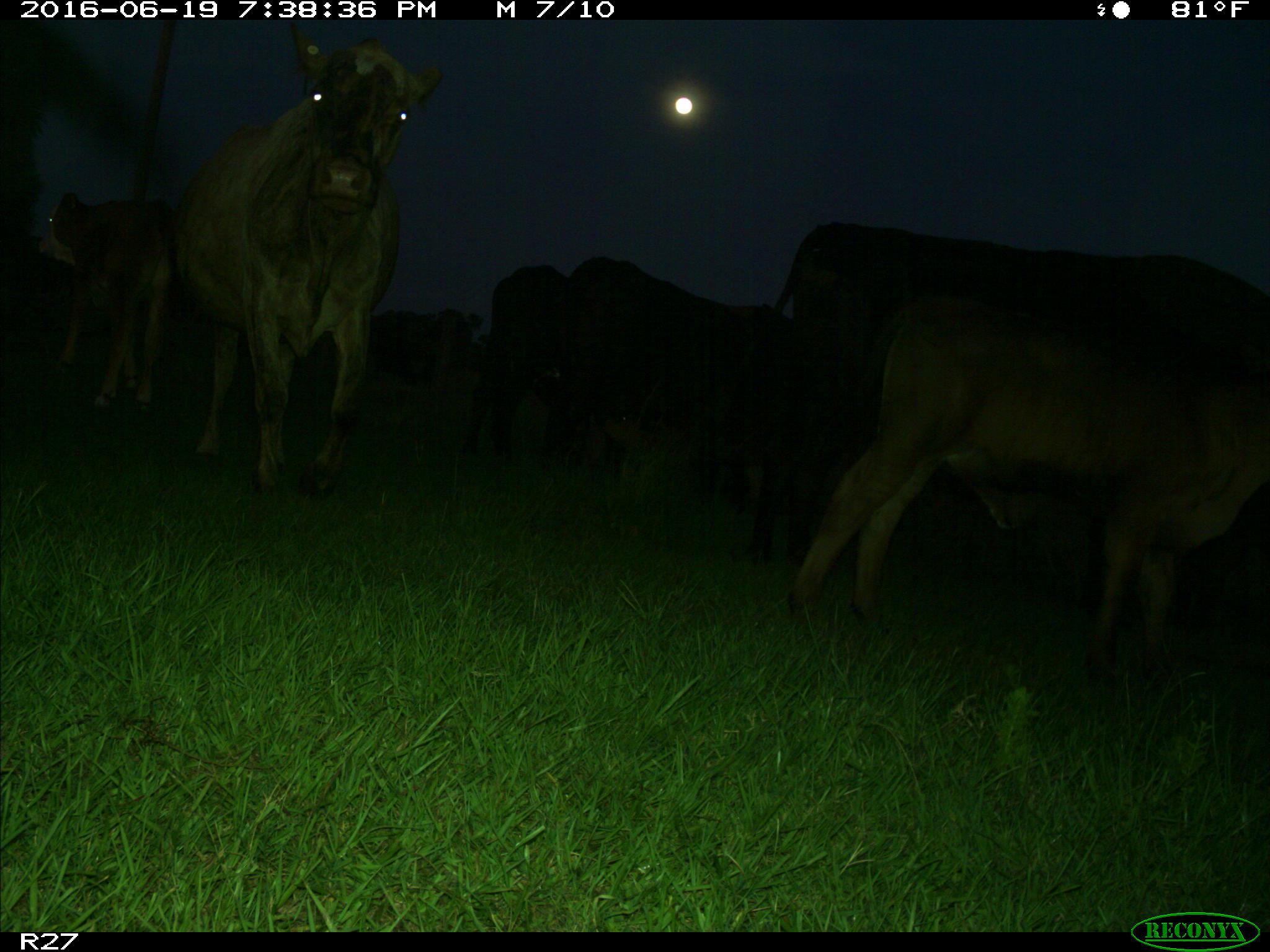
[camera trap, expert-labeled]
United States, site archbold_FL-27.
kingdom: Animalia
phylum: Chordata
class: Mammalia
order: Artiodactyla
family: Bovidae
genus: Bos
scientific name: Bos taurus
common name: domestic cow